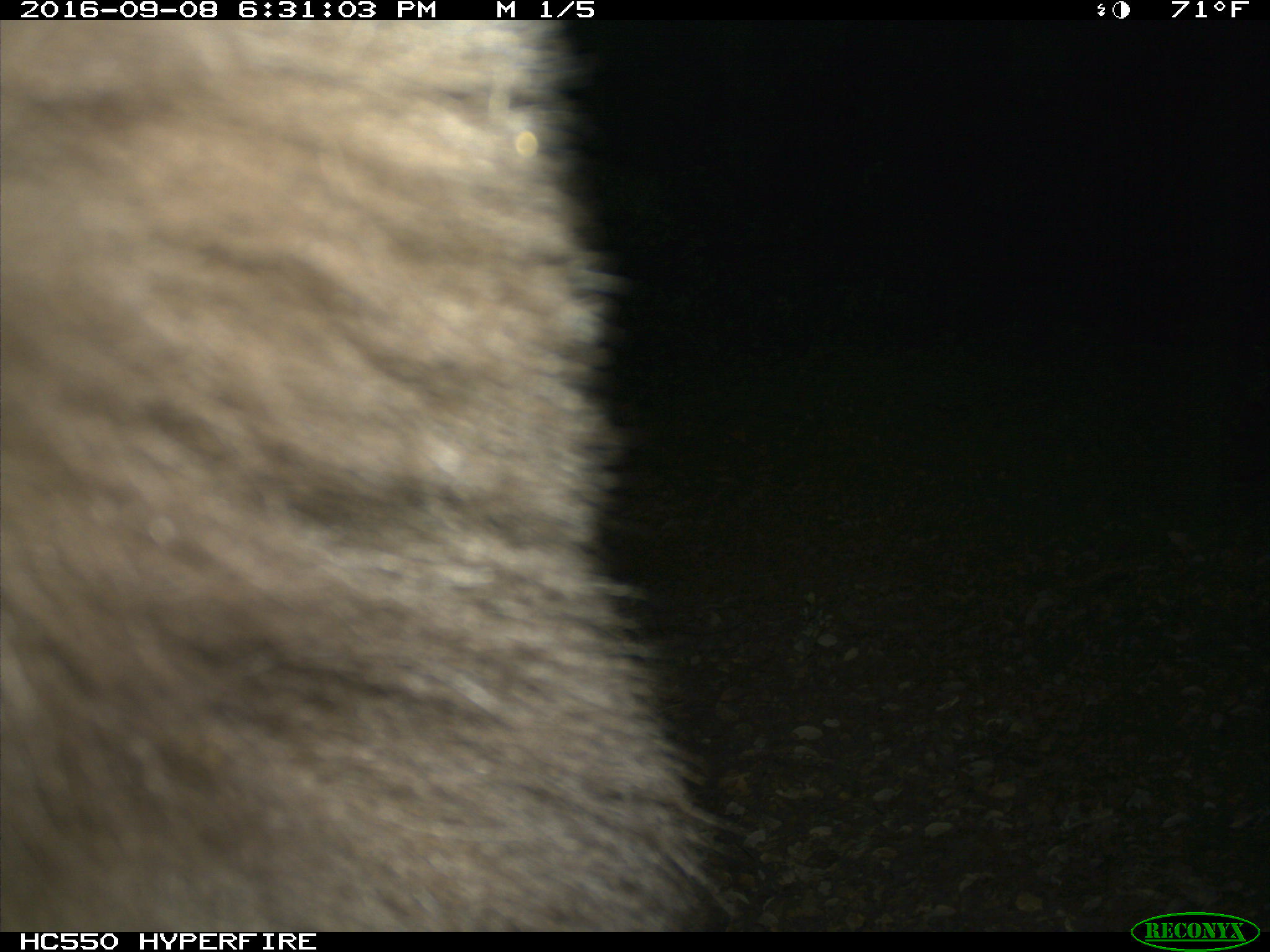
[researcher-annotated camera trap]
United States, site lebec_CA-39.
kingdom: Animalia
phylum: Chordata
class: Mammalia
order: Carnivora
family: Ursidae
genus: Ursus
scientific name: Ursus americanus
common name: american black bear